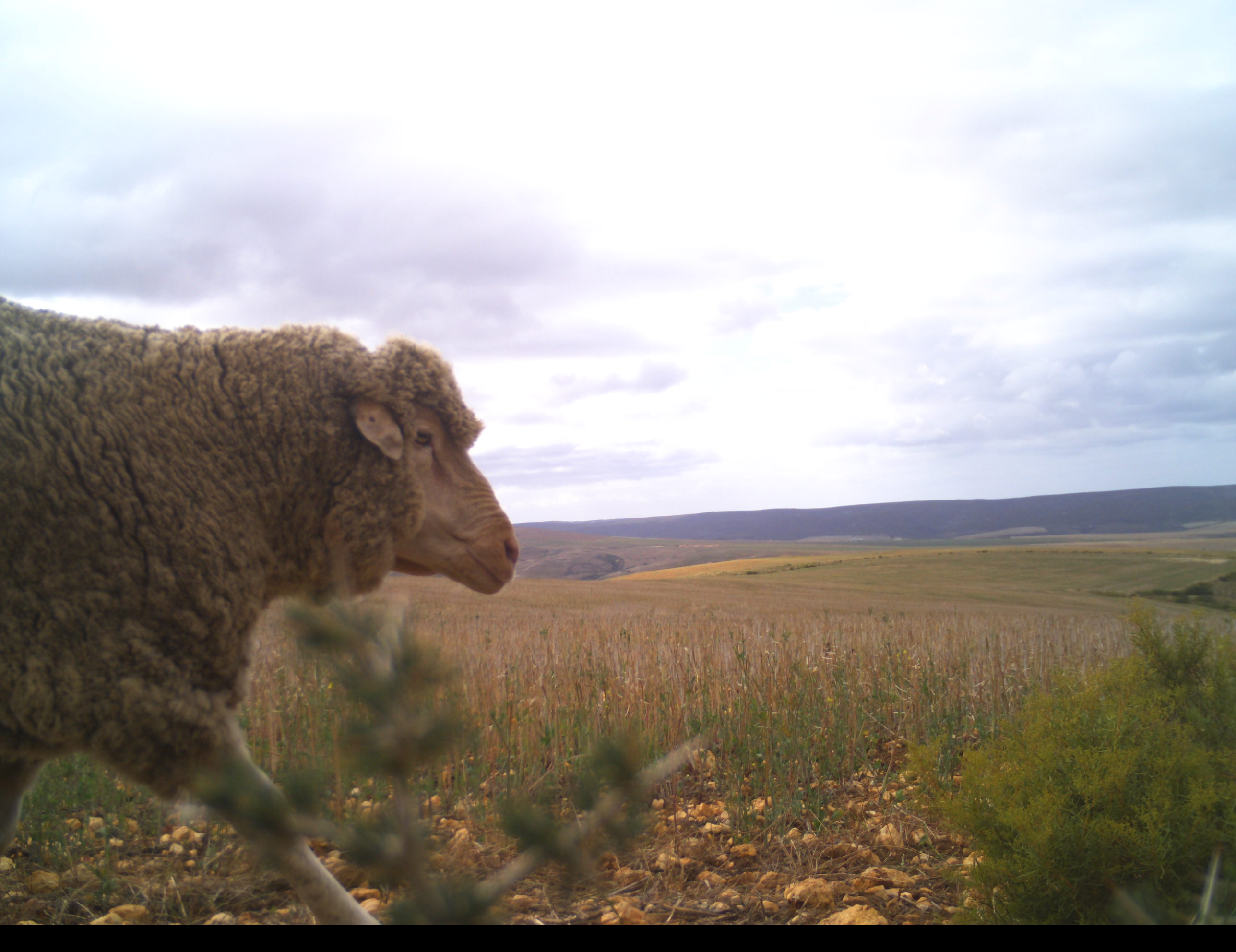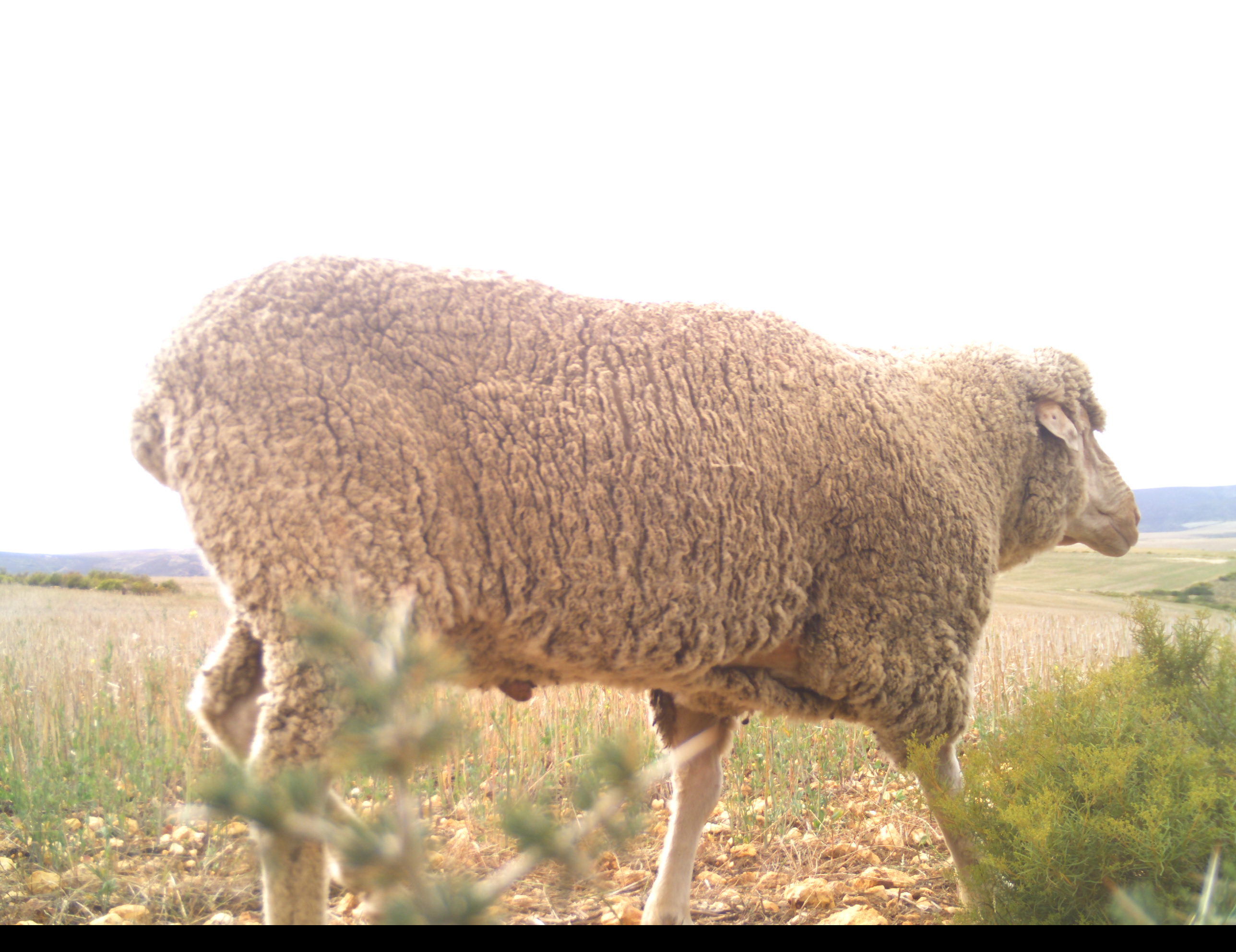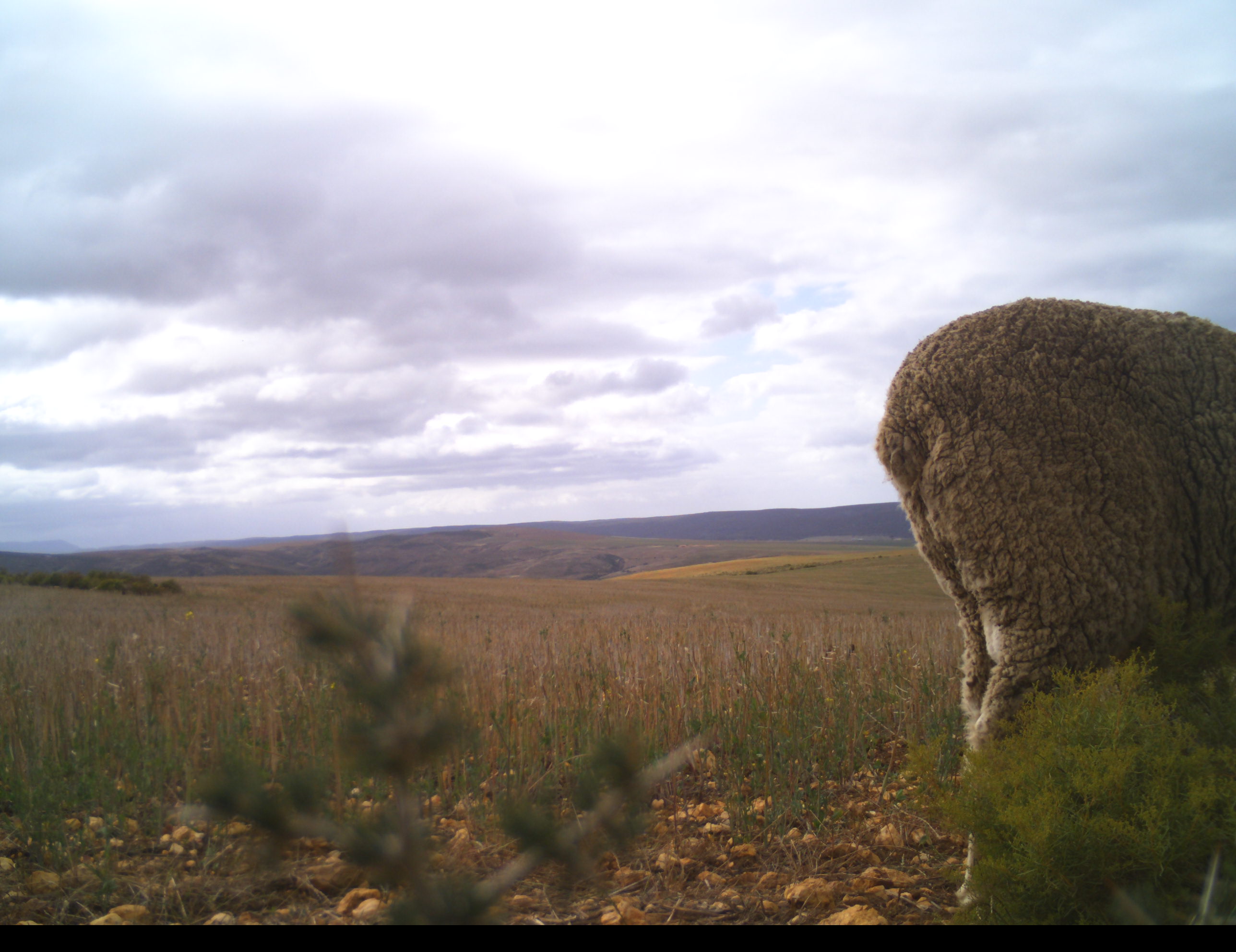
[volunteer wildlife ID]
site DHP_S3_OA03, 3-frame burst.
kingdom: Animalia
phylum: Chordata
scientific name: Vertebrata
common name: domestic animal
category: domesticanimal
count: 1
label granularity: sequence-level